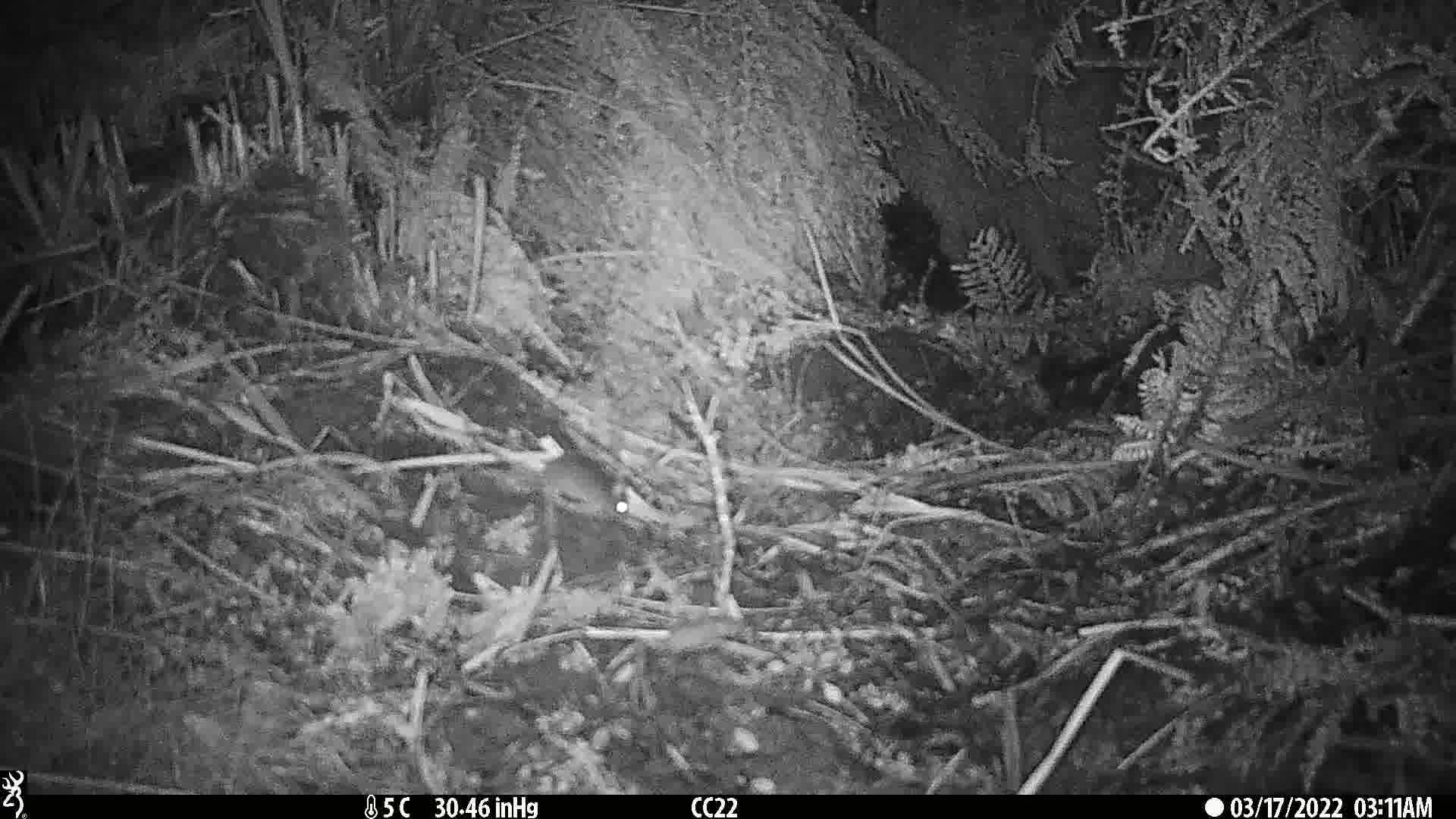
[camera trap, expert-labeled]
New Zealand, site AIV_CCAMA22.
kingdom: Animalia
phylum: Chordata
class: Mammalia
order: Rodentia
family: Muridae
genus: Mus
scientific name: Mus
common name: mouse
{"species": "mouse (Mus)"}